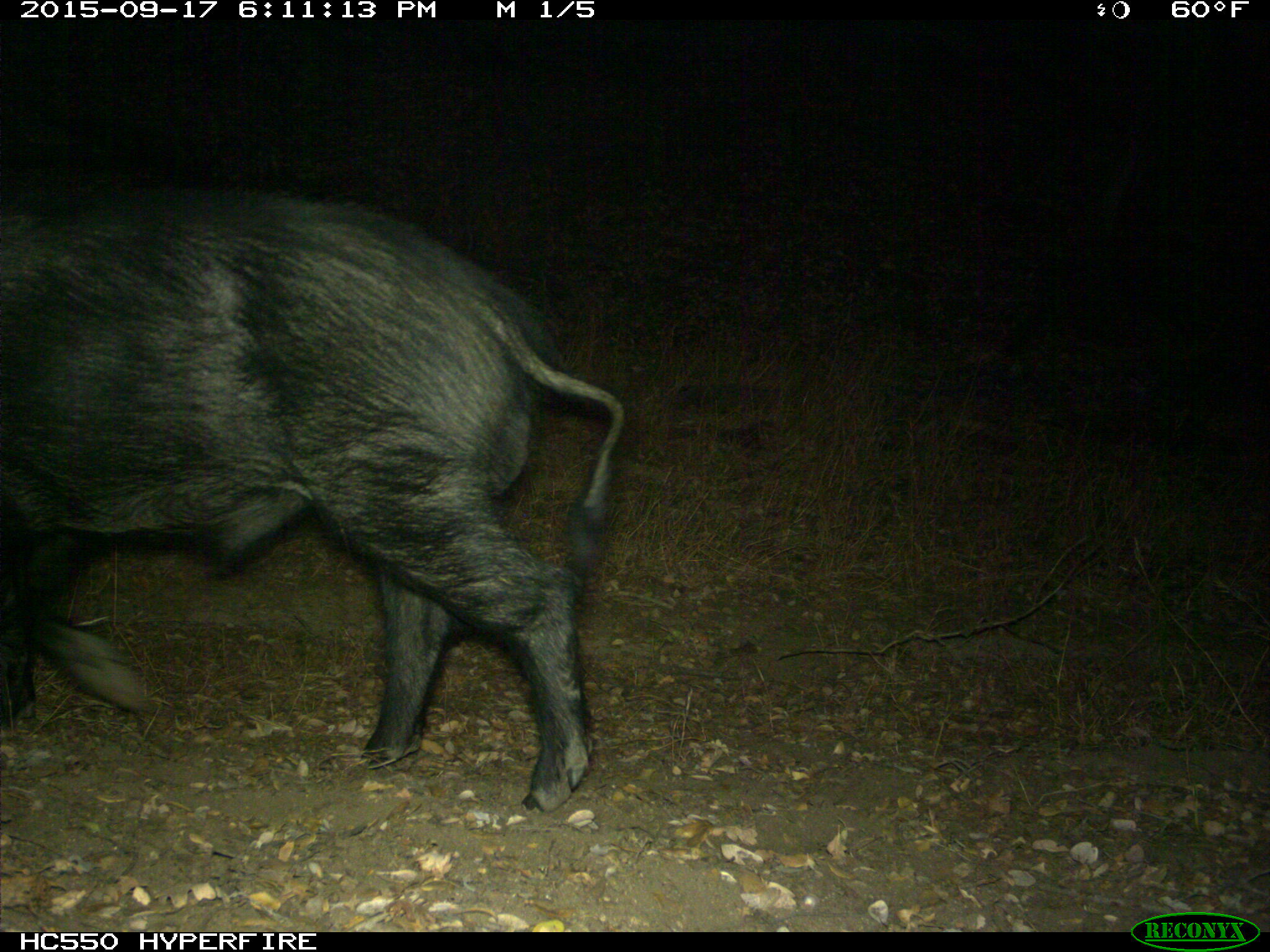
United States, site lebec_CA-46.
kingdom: Animalia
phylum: Chordata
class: Mammalia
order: Artiodactyla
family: Suidae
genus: Sus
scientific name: Sus scrofa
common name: wild boar